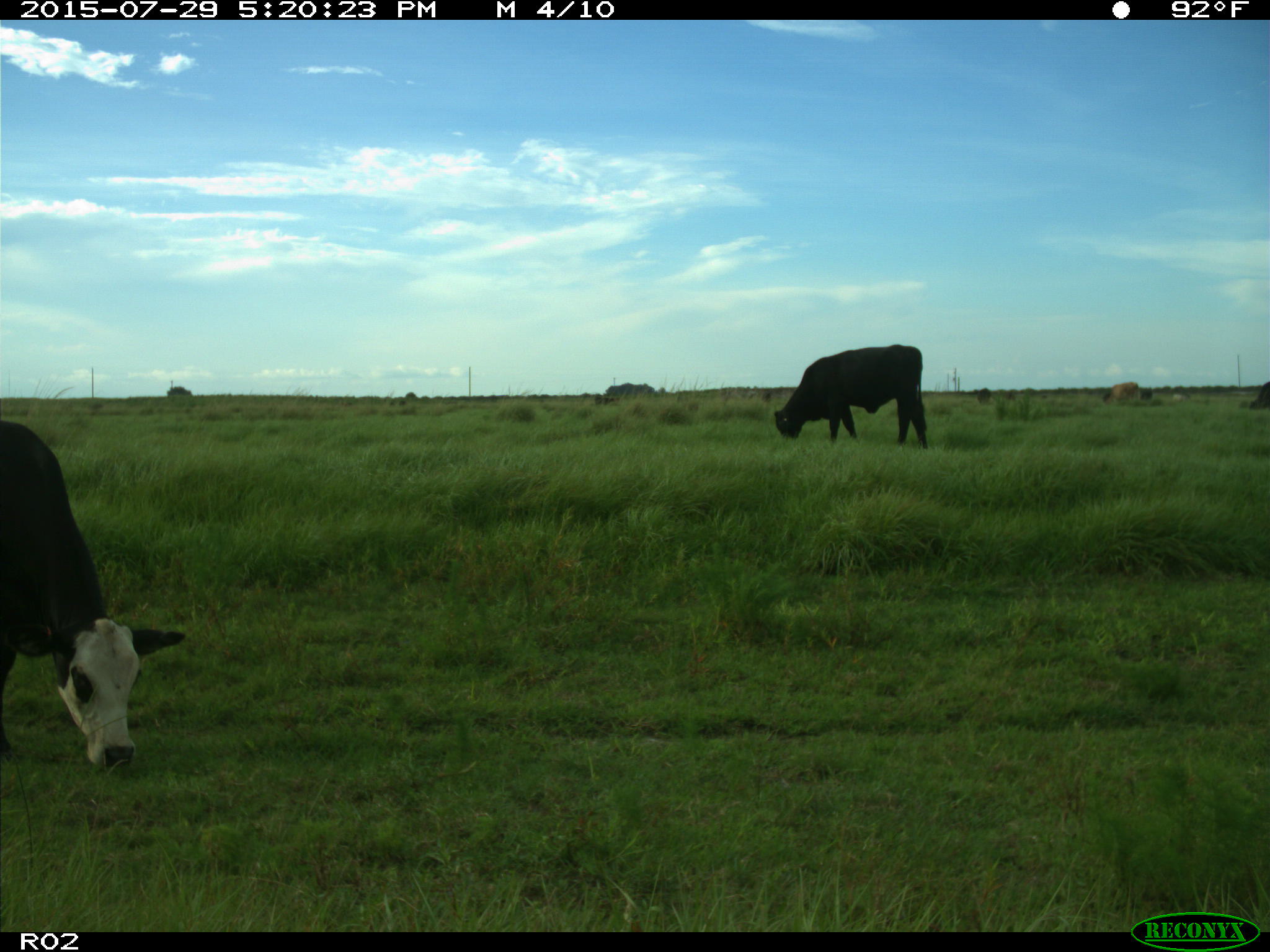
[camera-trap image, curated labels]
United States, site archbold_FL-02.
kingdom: Animalia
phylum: Chordata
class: Mammalia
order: Artiodactyla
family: Bovidae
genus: Bos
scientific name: Bos taurus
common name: domestic cow